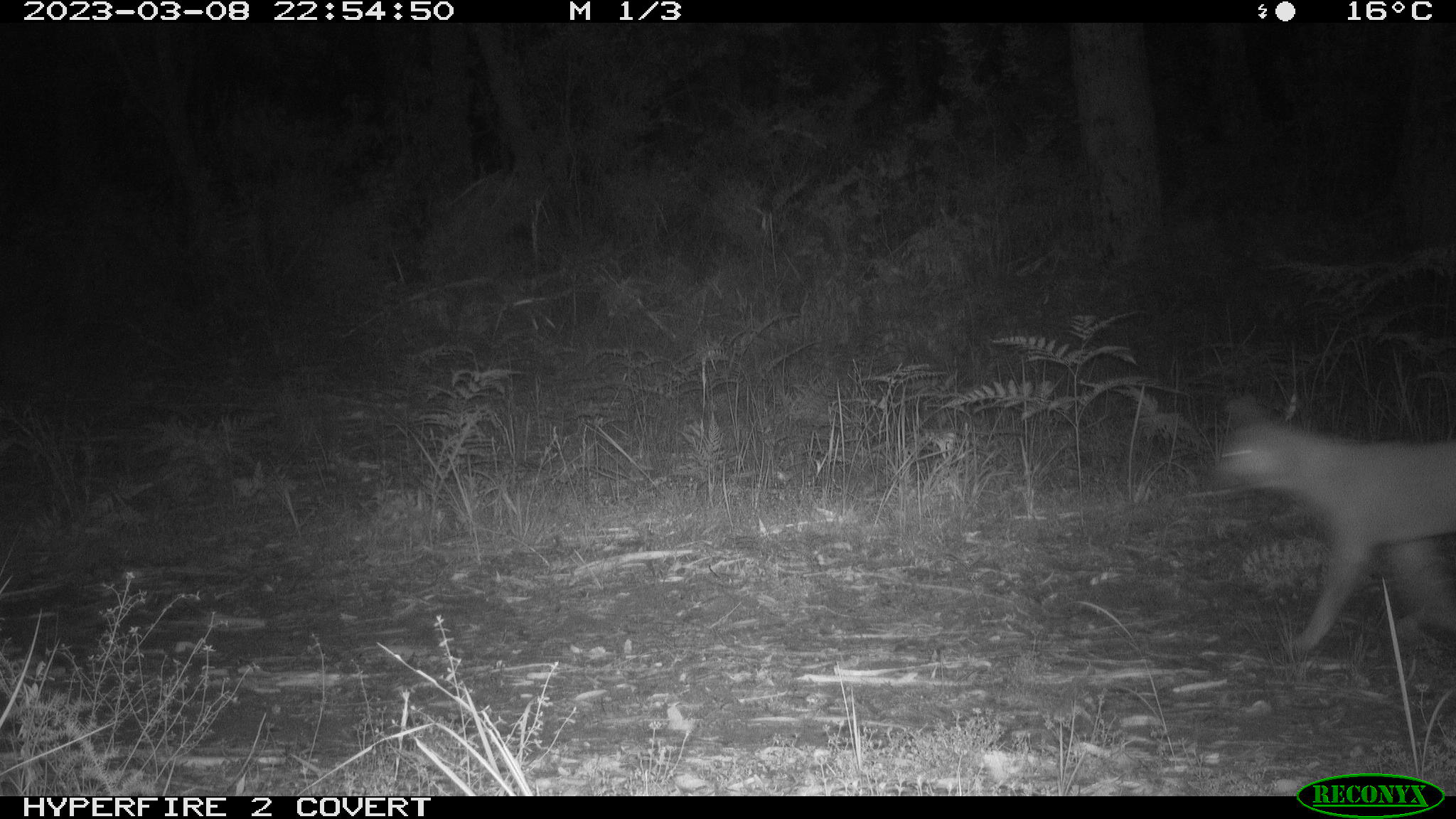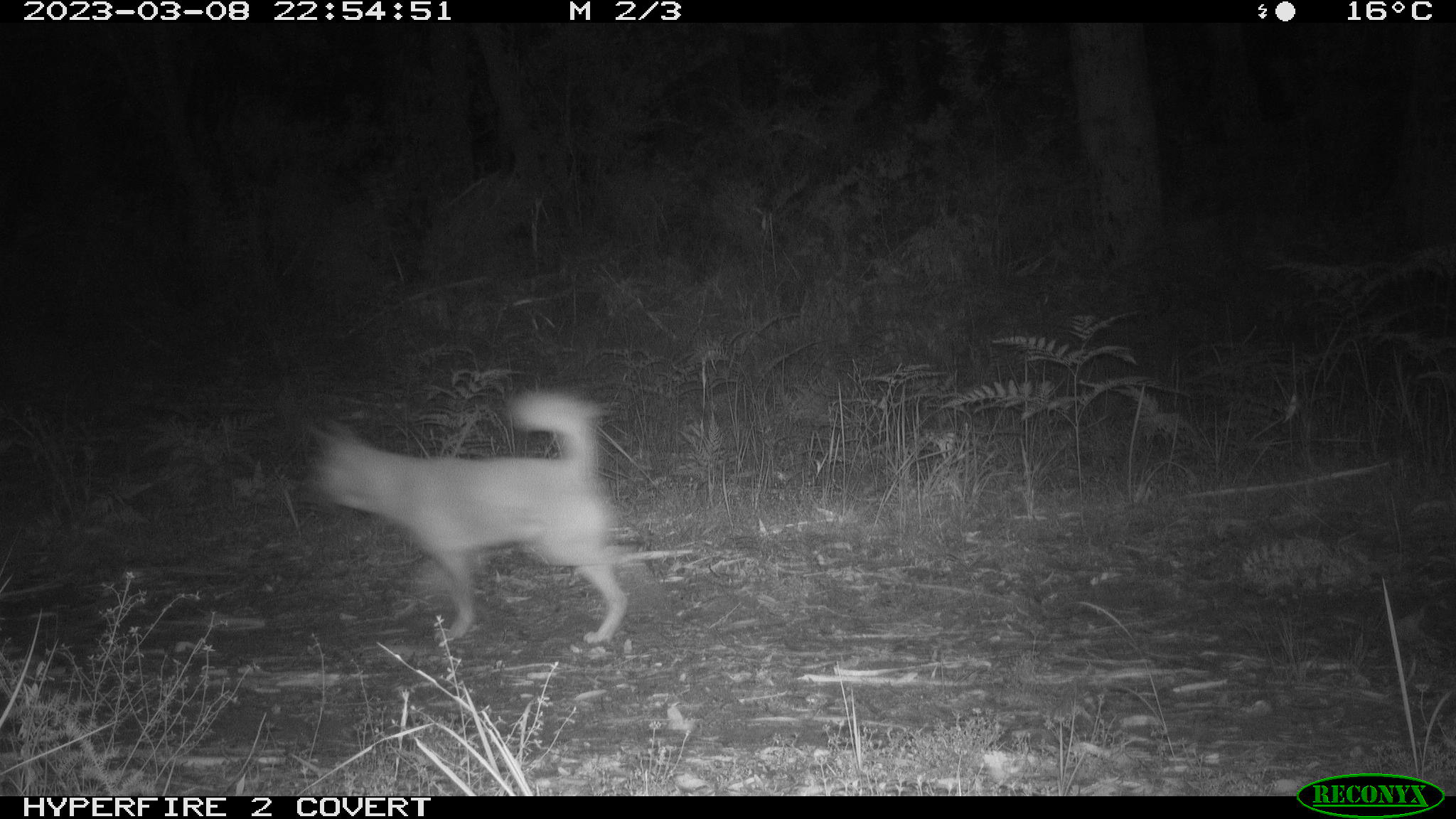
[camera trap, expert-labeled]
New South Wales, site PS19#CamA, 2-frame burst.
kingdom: Animalia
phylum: Chordata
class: Mammalia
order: Carnivora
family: Canidae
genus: Canis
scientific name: Canis familiaris dingo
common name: dingo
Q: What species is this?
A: Dingo (Canis familiaris dingo).